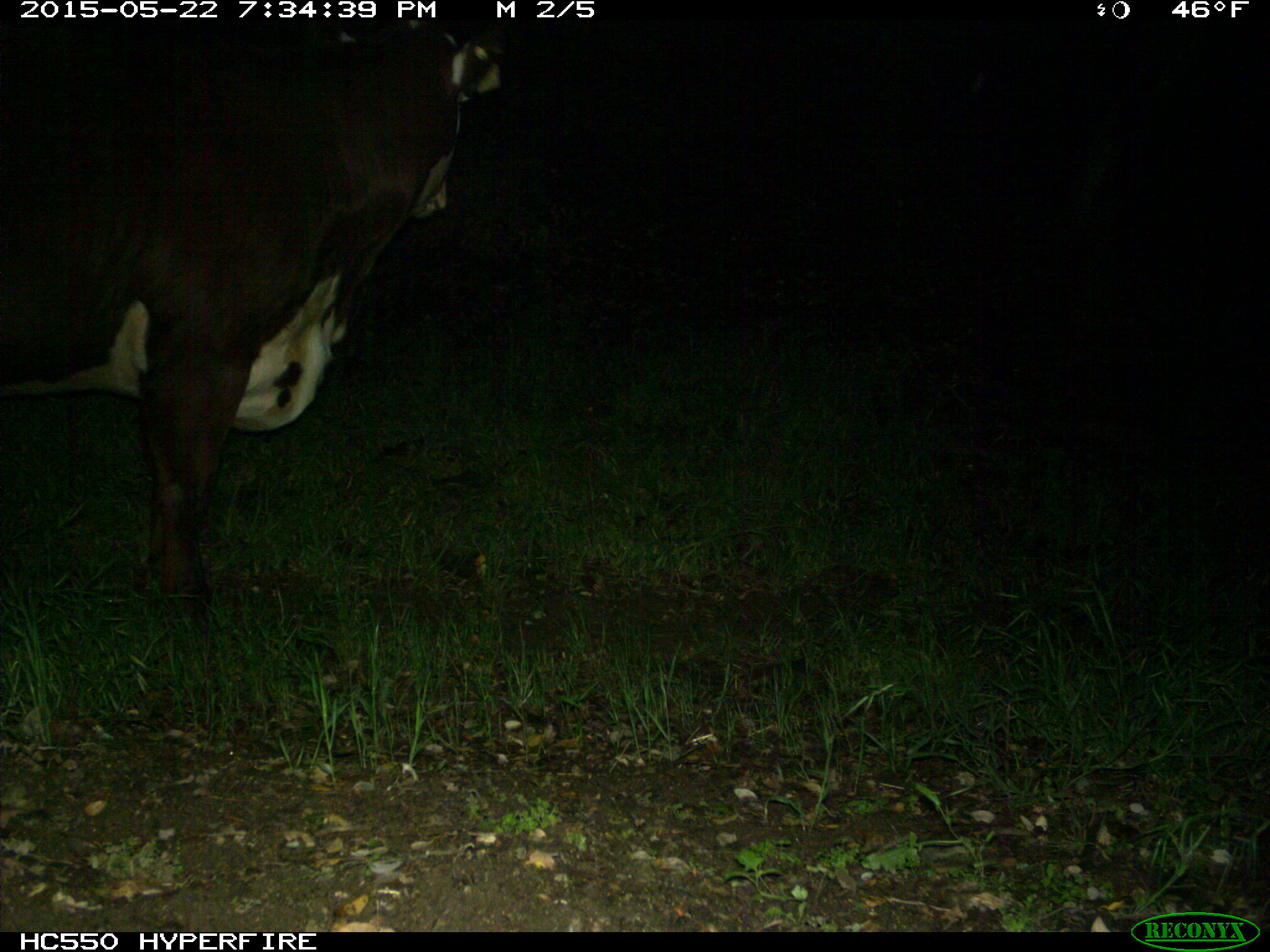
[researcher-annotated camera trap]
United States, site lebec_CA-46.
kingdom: Animalia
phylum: Chordata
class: Mammalia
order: Artiodactyla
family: Bovidae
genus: Bos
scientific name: Bos taurus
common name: domestic cow